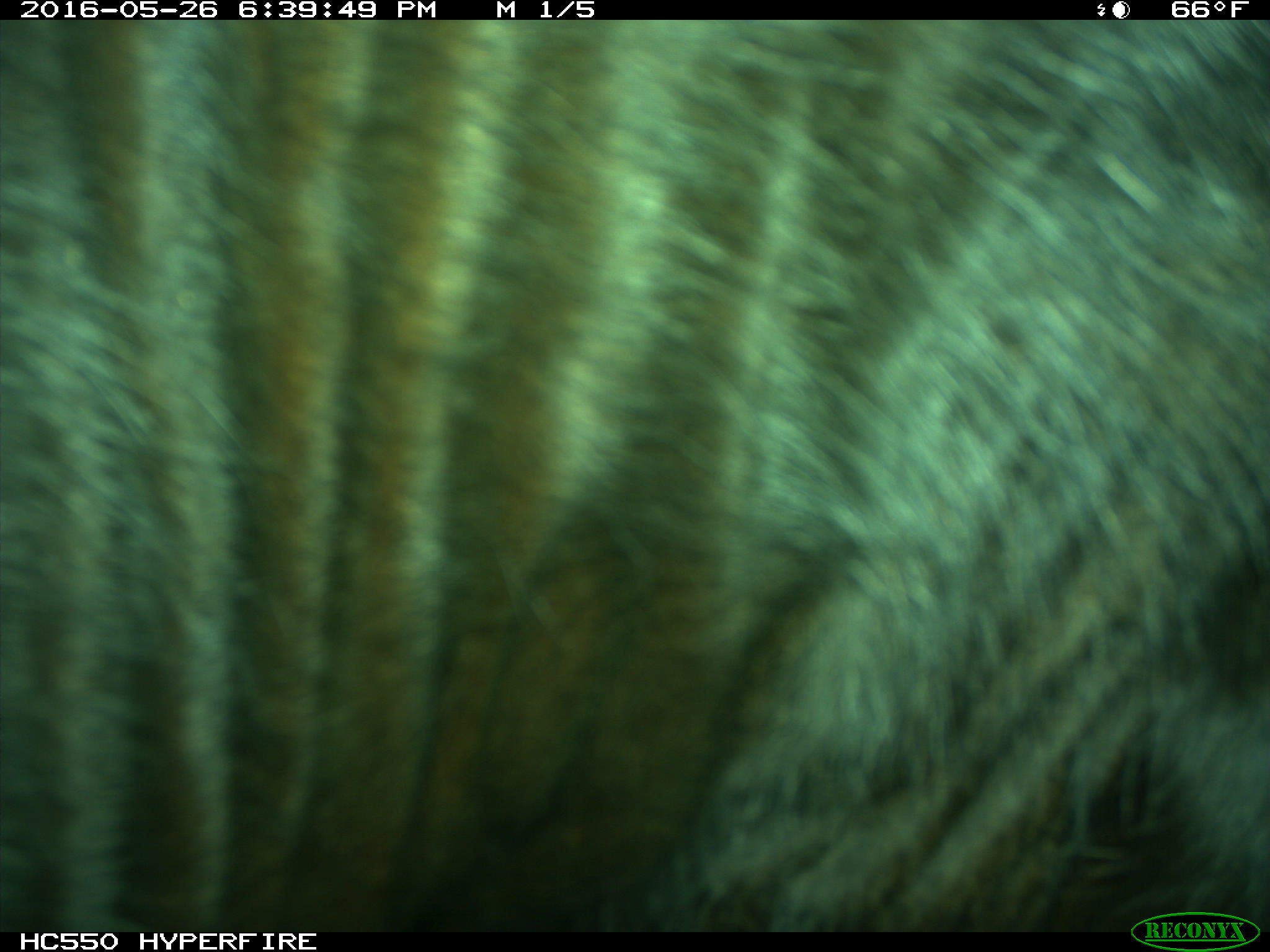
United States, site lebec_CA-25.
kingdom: Animalia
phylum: Chordata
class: Mammalia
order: Artiodactyla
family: Bovidae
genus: Bos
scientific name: Bos taurus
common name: domestic cow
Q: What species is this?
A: Bos taurus (domestic cow).